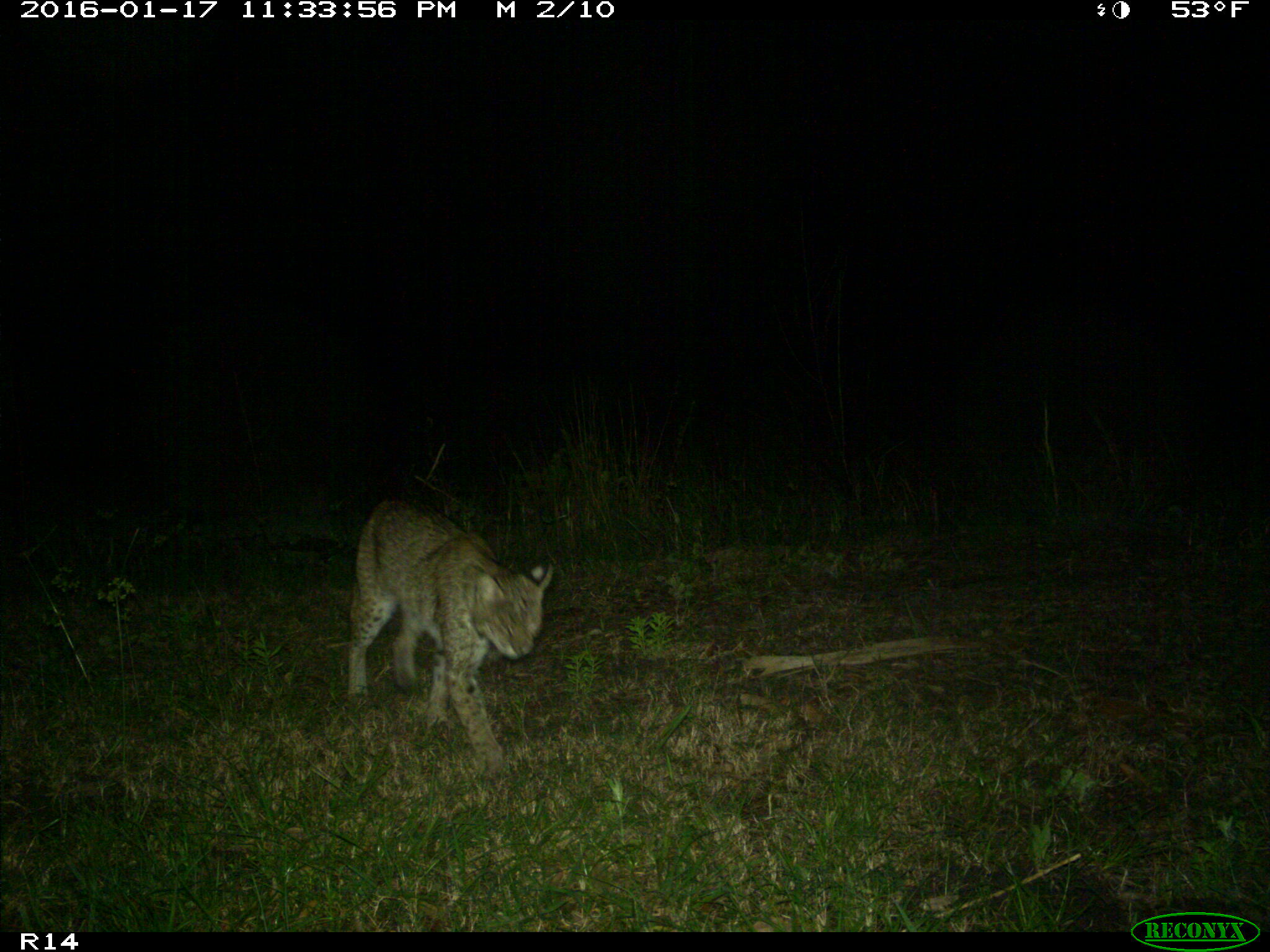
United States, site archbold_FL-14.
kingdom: Animalia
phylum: Chordata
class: Mammalia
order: Carnivora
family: Felidae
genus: Lynx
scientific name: Lynx rufus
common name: bobcat